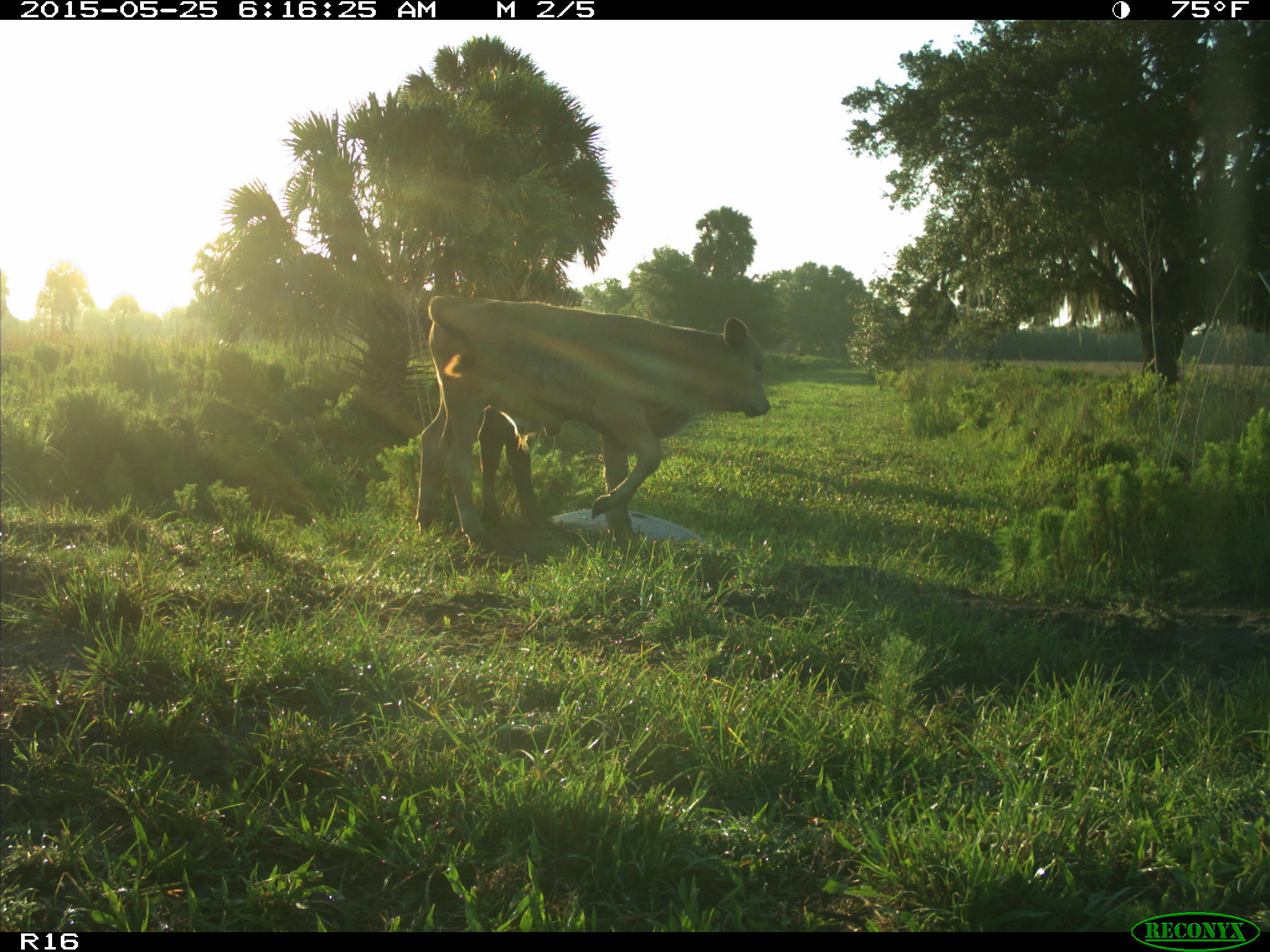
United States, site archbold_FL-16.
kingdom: Animalia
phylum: Chordata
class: Mammalia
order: Artiodactyla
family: Bovidae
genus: Bos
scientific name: Bos taurus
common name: domestic cow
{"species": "Bos taurus (domestic cow)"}